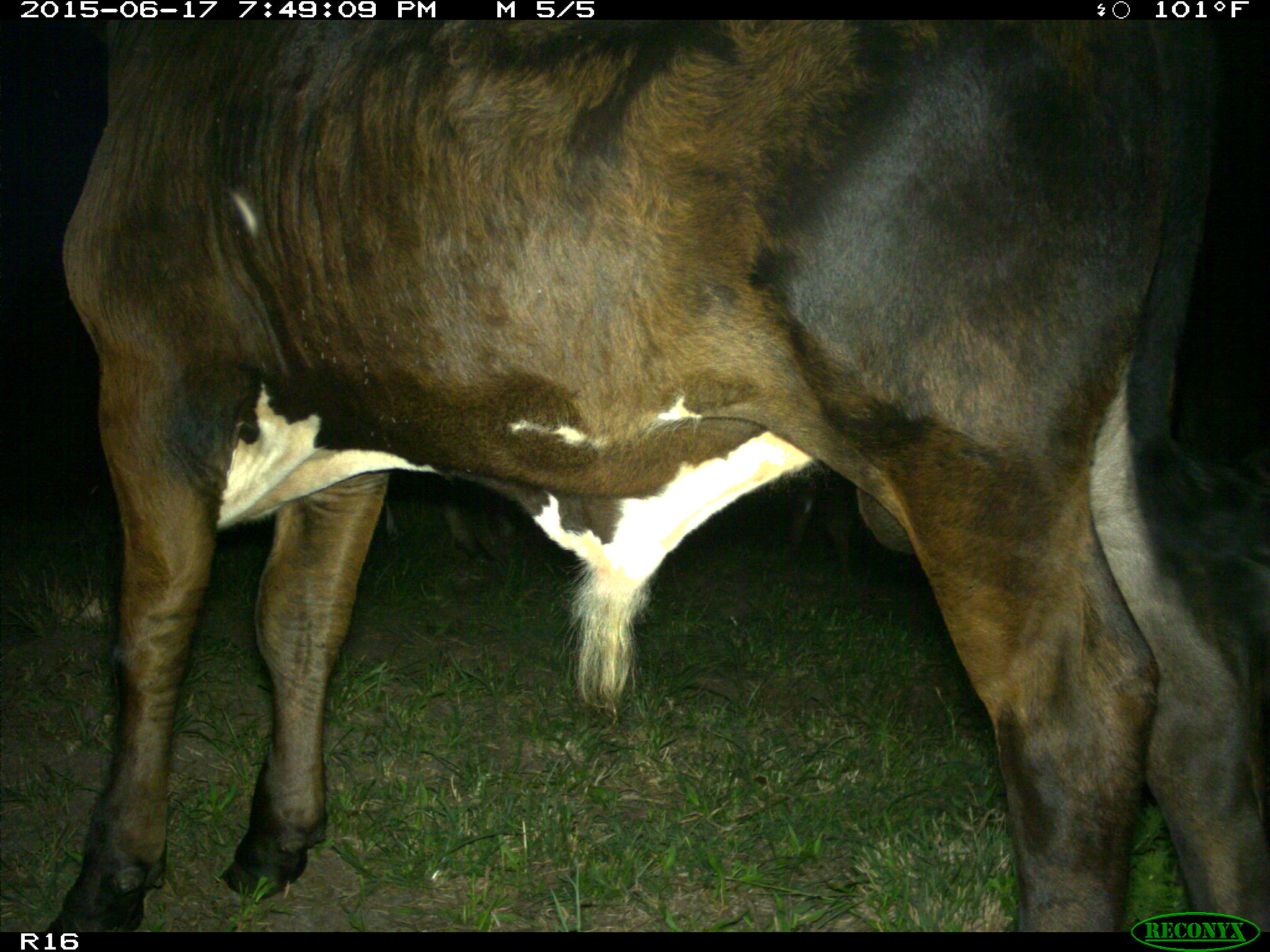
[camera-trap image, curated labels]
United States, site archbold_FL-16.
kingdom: Animalia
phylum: Chordata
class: Mammalia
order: Artiodactyla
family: Bovidae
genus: Bos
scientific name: Bos taurus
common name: domestic cow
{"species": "Bos taurus (domestic cow)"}